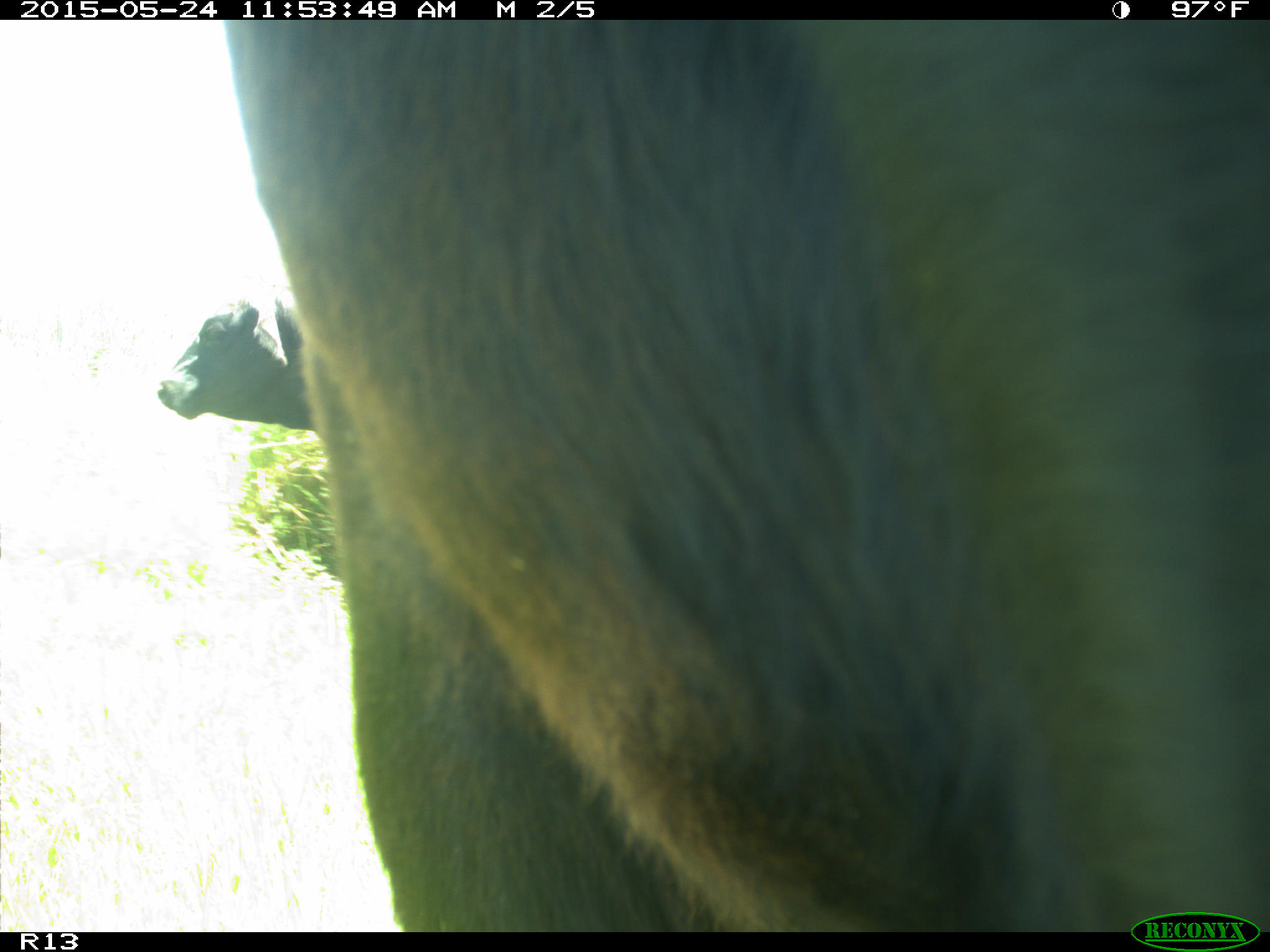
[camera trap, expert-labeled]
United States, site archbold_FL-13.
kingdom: Animalia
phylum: Chordata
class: Mammalia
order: Artiodactyla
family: Bovidae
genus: Bos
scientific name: Bos taurus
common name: domestic cow